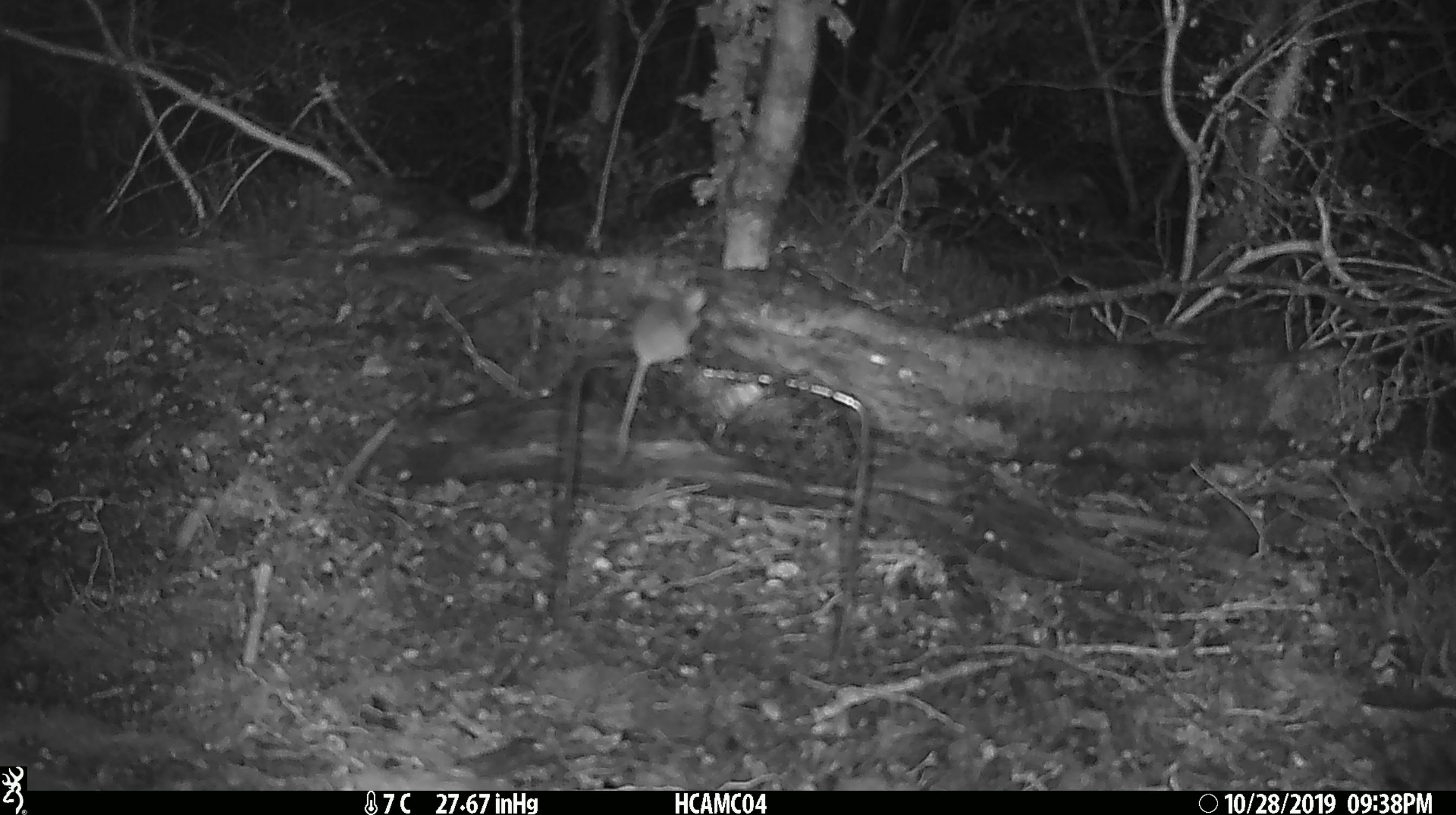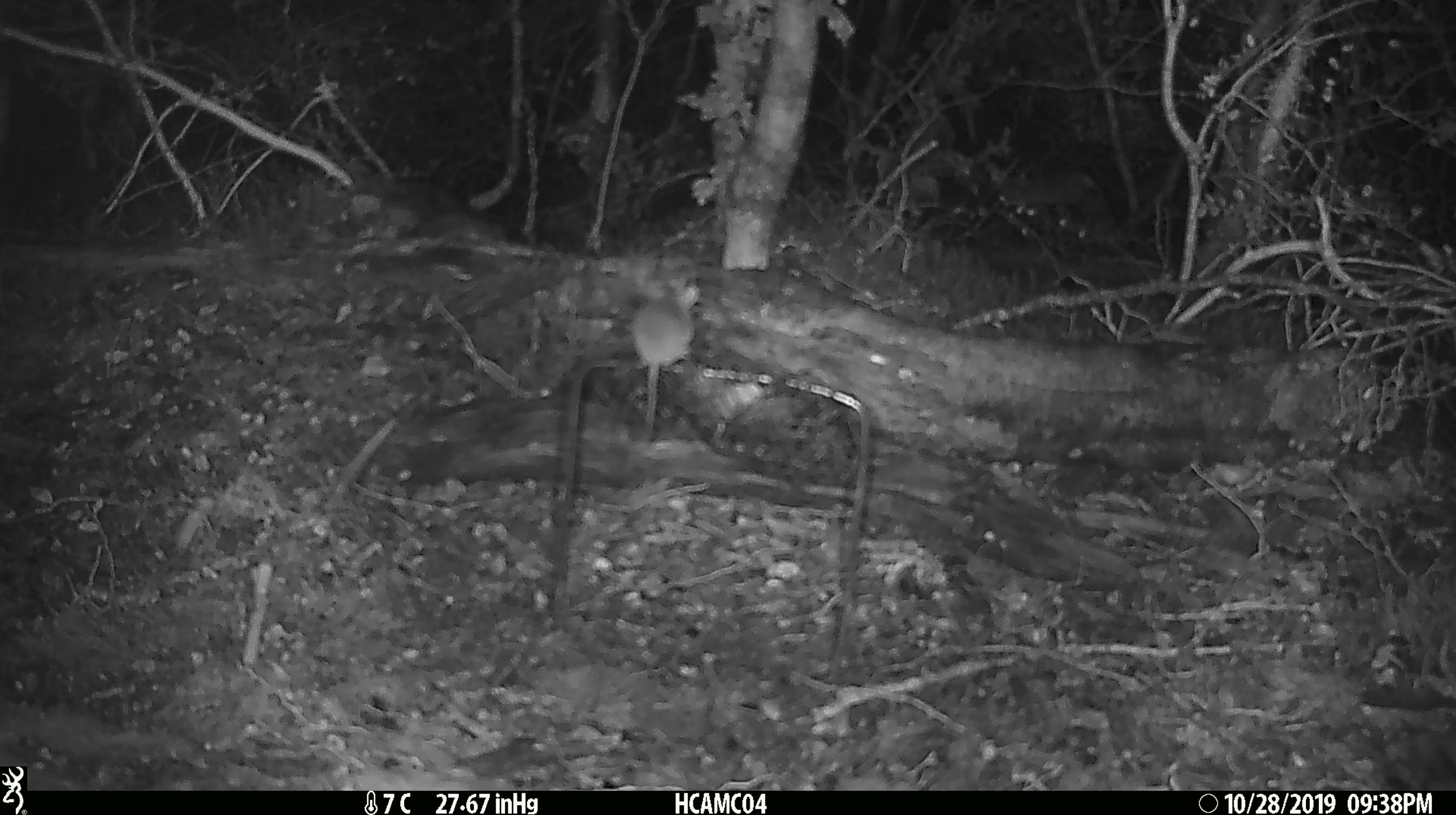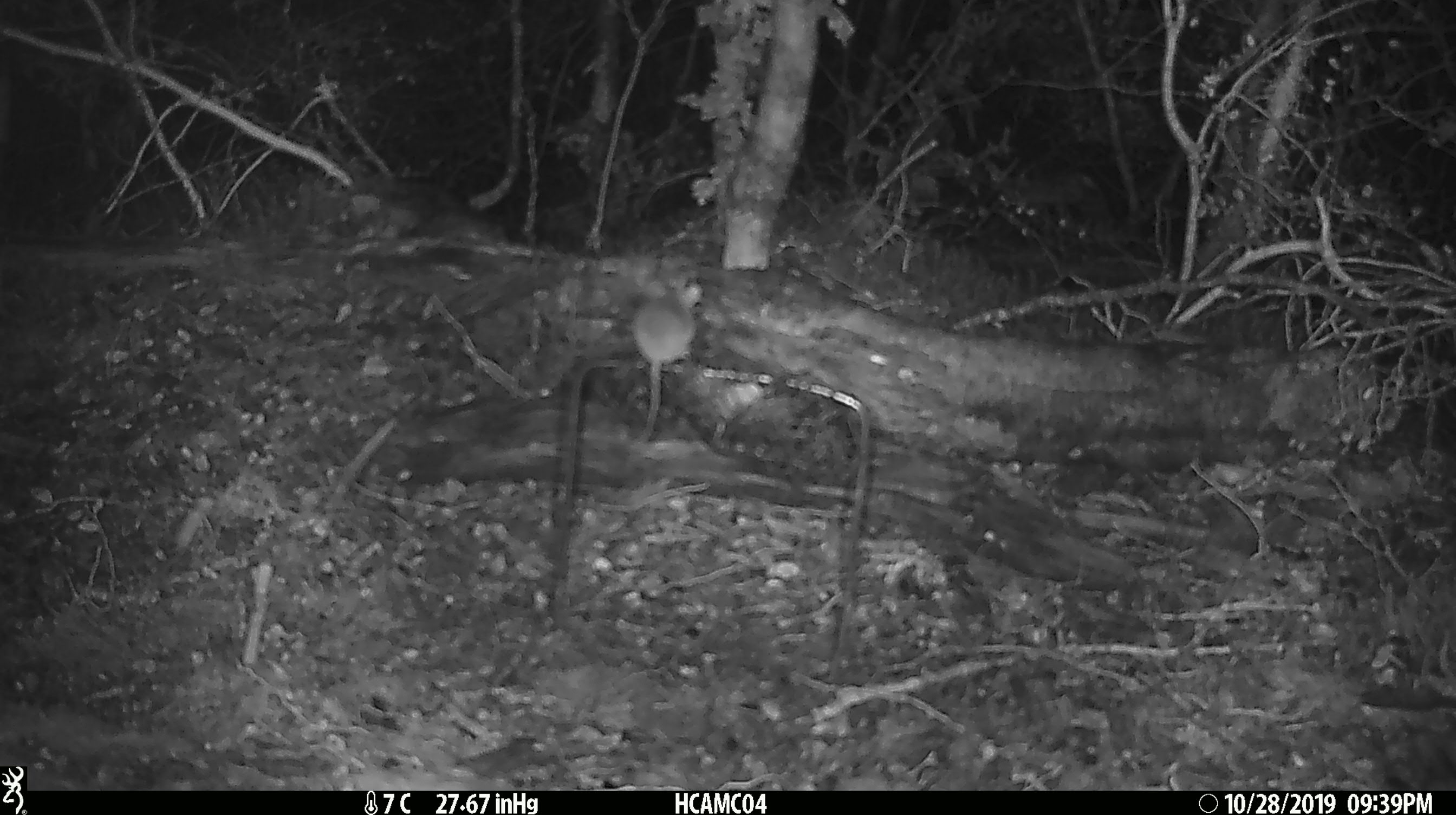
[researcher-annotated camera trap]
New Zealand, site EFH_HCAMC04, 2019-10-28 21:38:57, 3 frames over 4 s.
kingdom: Animalia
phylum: Chordata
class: Mammalia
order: Rodentia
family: Muridae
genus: Mus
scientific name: Mus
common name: mouse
Mouse (Mus).